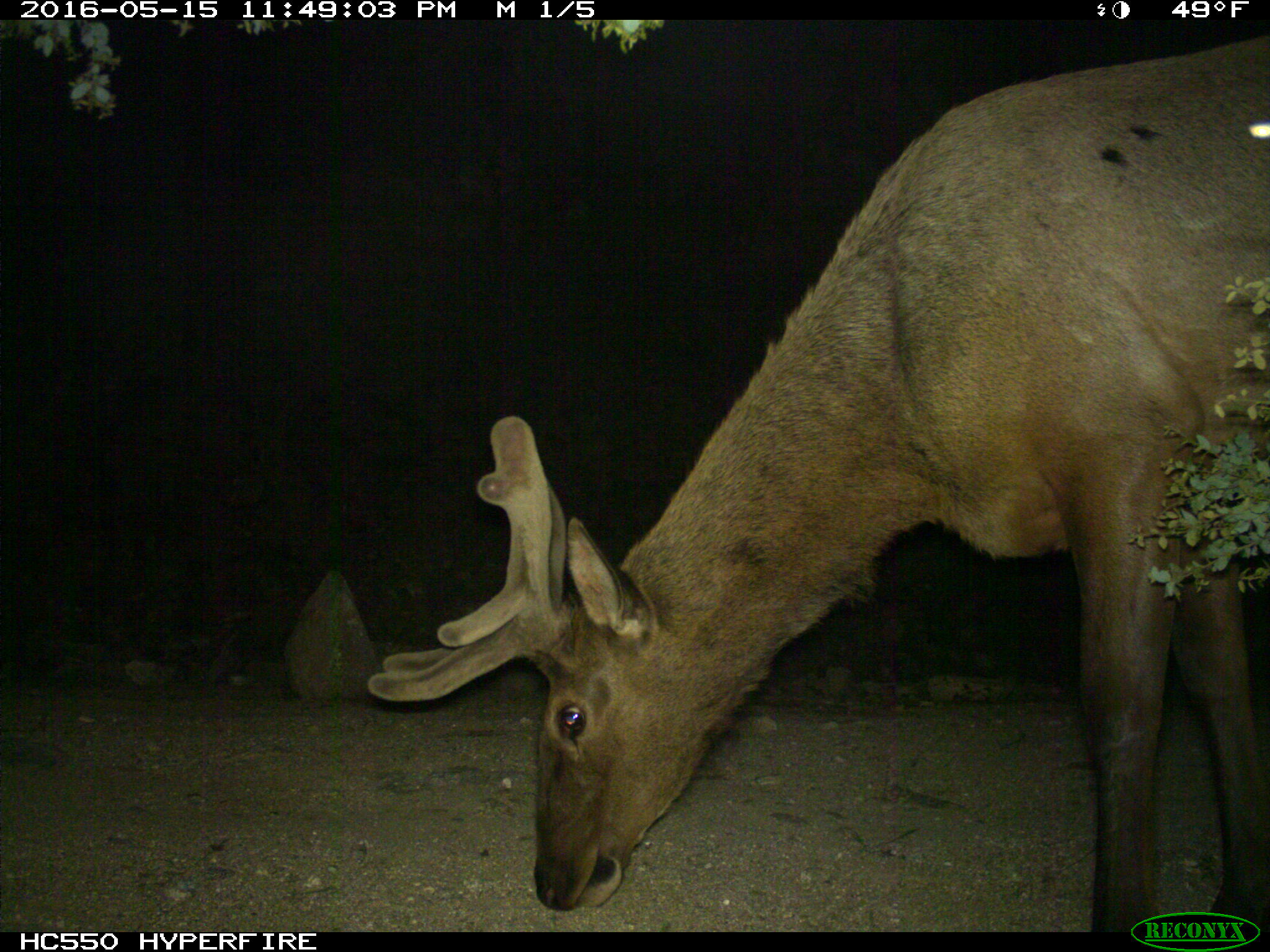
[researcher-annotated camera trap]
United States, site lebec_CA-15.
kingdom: Animalia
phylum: Chordata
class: Mammalia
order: Artiodactyla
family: Cervidae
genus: Cervus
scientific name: Cervus canadensis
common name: elk